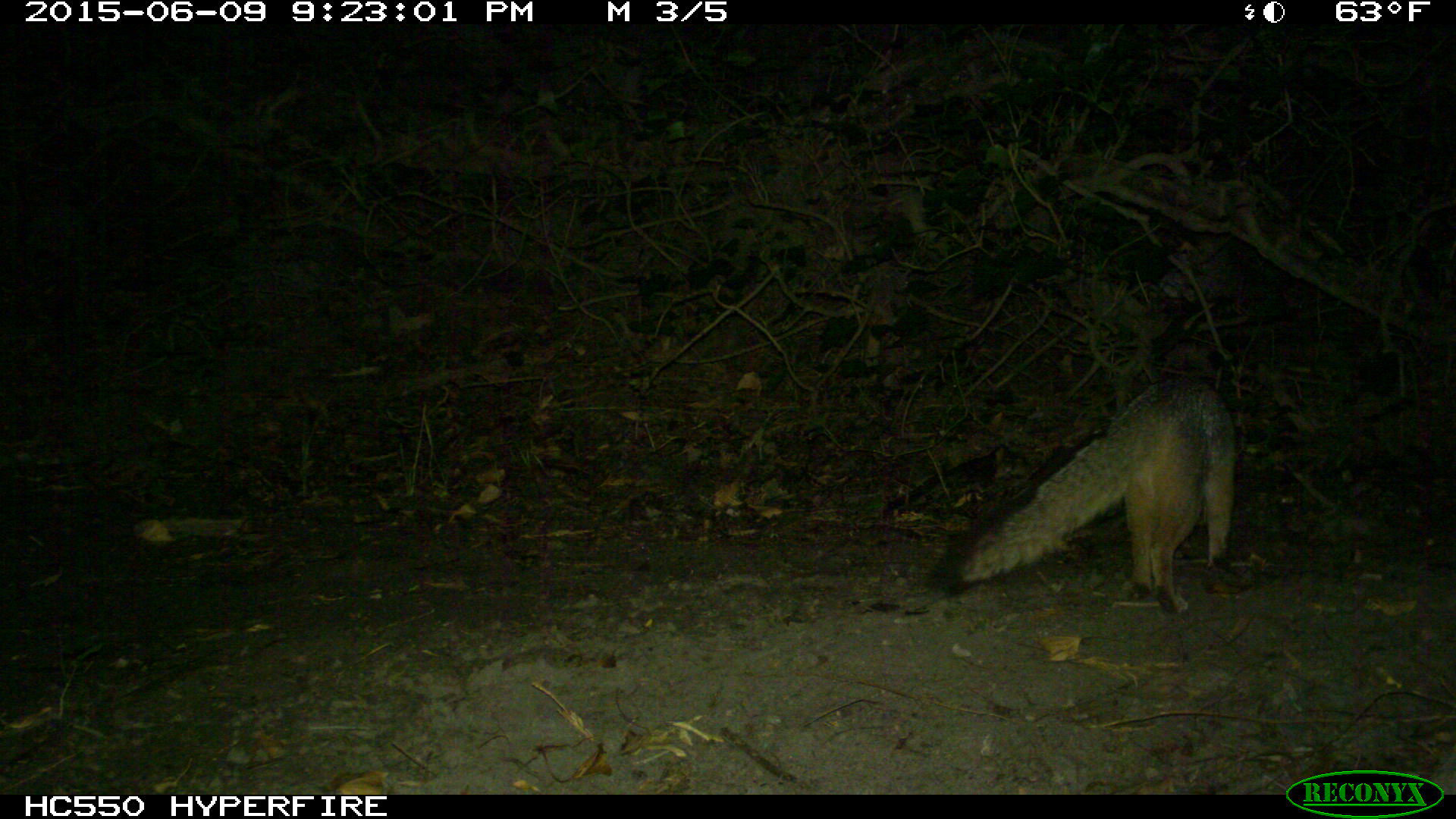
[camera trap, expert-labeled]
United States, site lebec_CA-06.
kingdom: Animalia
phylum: Chordata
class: Mammalia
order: Carnivora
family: Canidae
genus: Urocyon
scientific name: Urocyon cinereoargenteus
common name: gray fox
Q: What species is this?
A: Urocyon cinereoargenteus (gray fox).